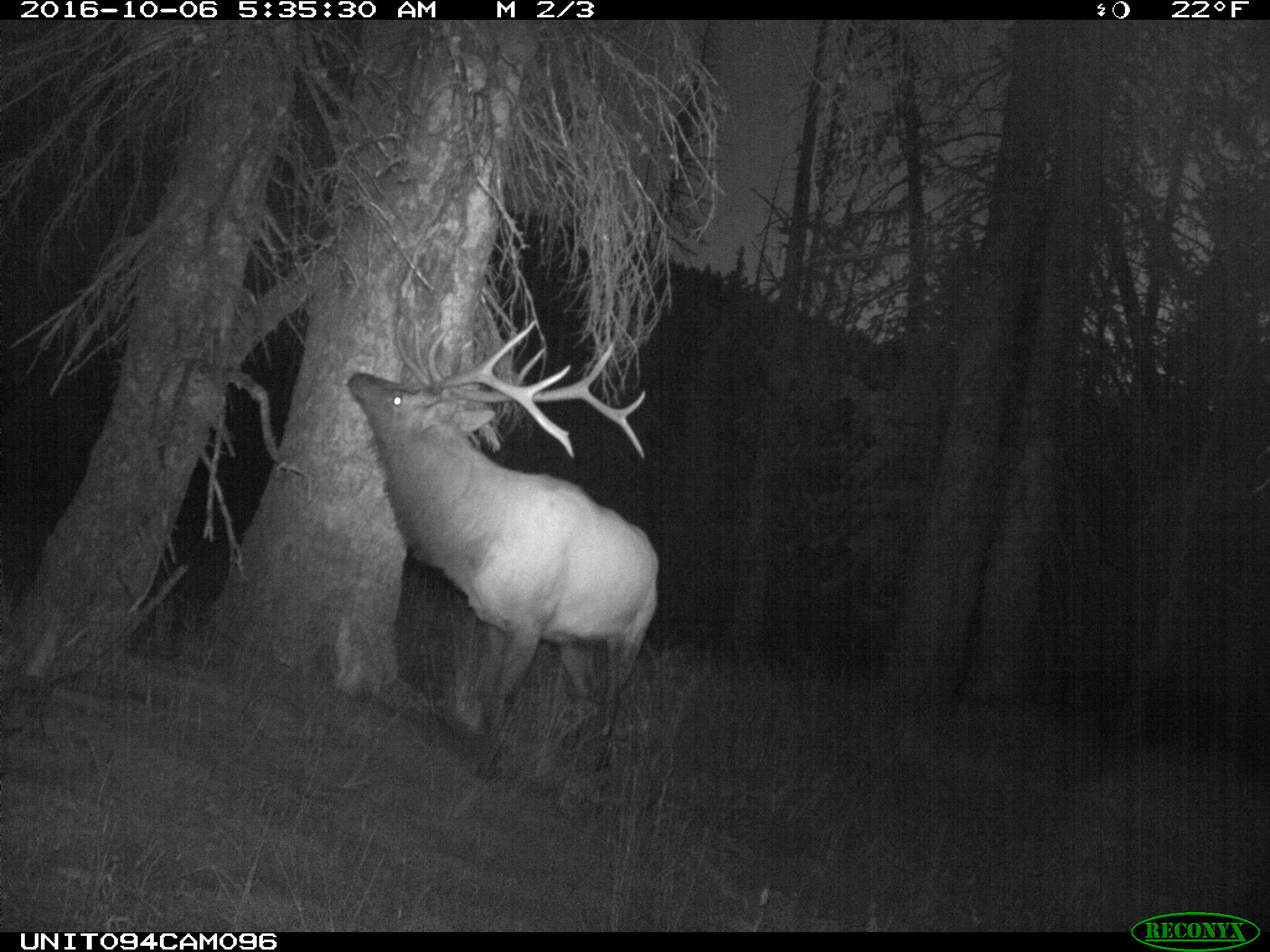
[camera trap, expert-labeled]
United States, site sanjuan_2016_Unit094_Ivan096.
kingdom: Animalia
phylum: Chordata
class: Mammalia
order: Artiodactyla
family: Cervidae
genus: Cervus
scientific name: Cervus elaphus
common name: red deer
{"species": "Cervus elaphus (red deer)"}